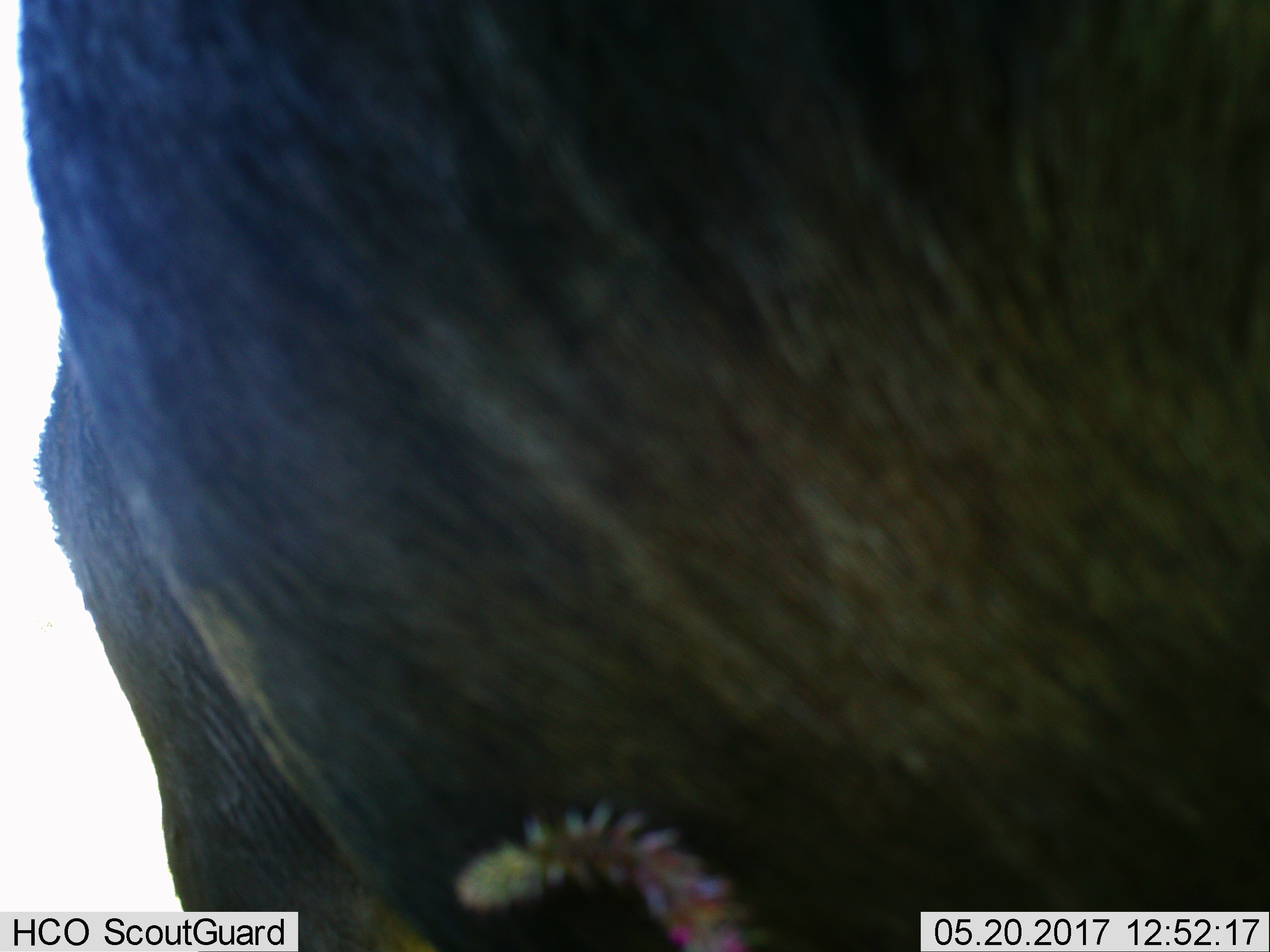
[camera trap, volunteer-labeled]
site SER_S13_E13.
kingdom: Animalia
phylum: Chordata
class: Mammalia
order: Artiodactyla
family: Bovidae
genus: Connochaetes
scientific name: Connochaetes taurinus taurinus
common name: blue wildebeest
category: wildebeestblue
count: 1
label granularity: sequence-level